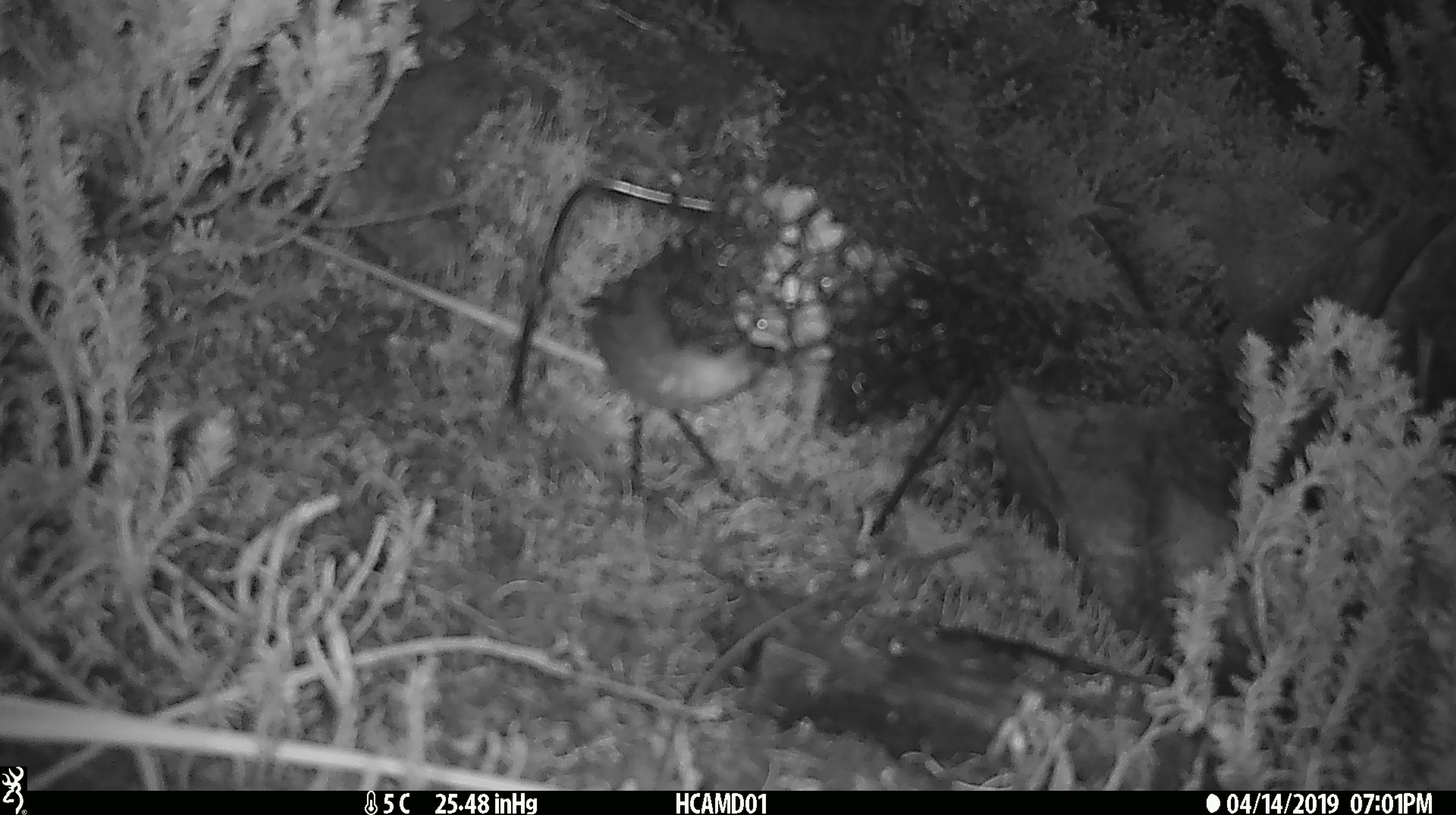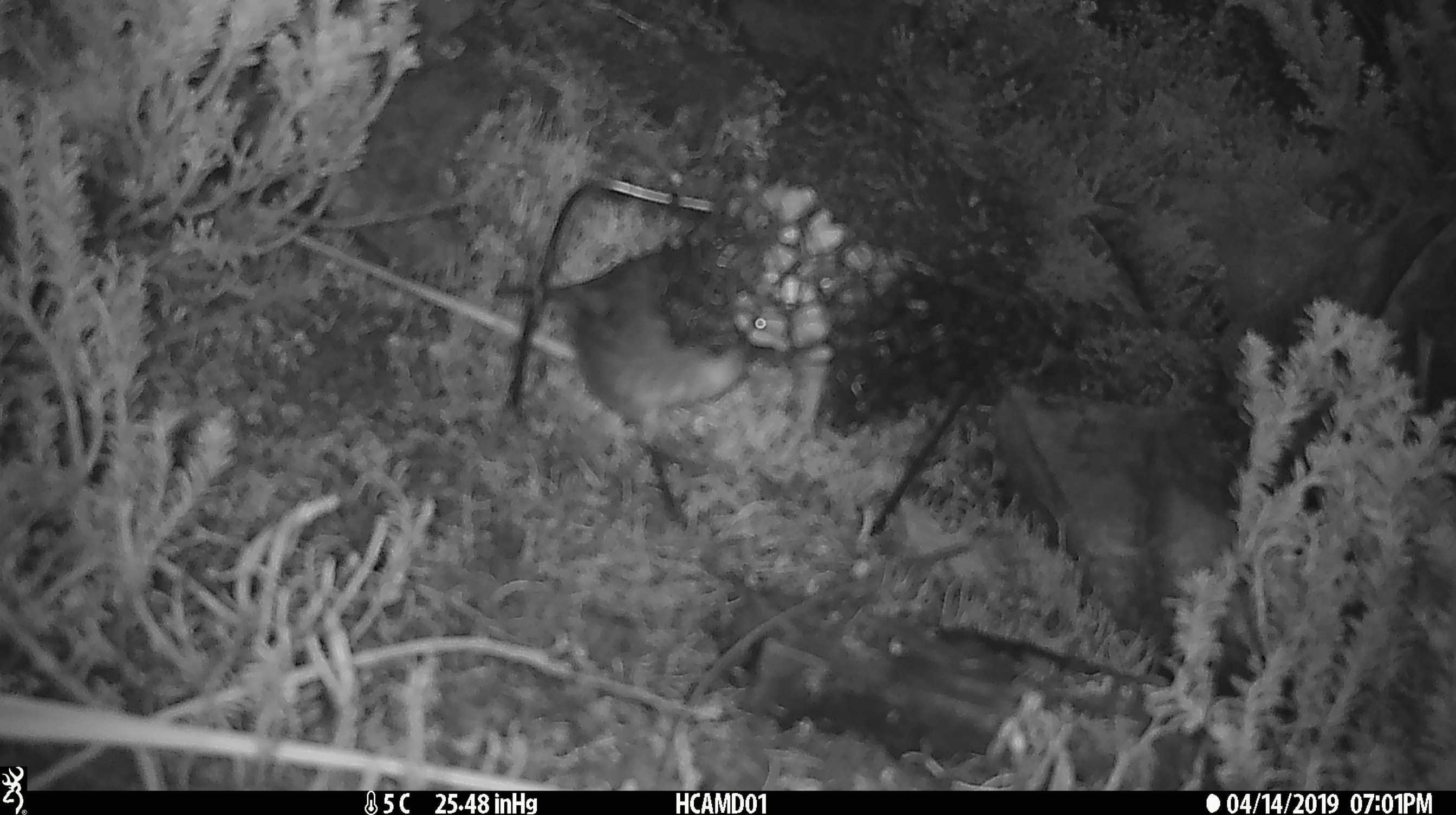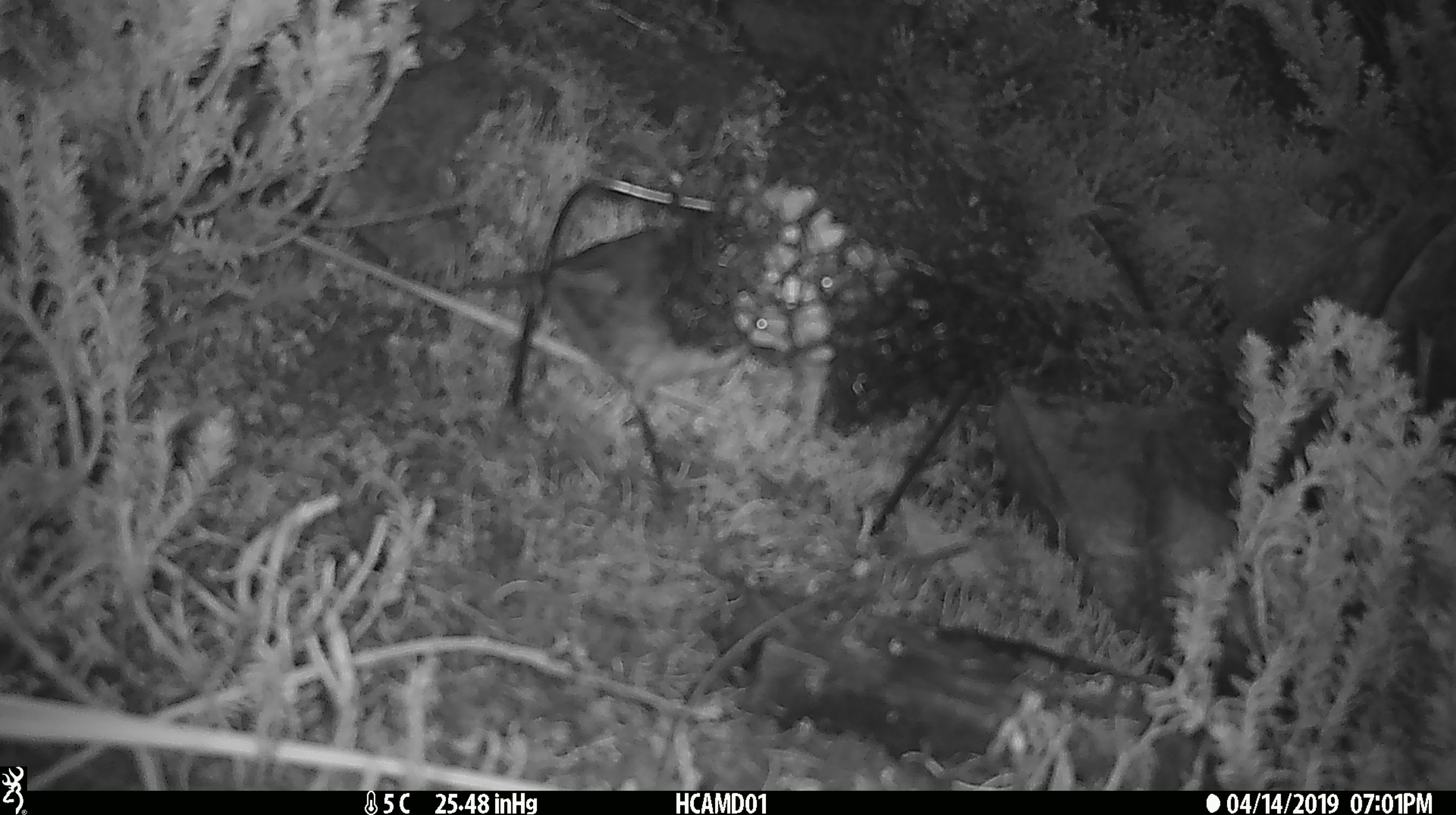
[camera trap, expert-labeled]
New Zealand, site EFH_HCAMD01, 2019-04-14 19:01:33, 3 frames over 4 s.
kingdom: Animalia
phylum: Chordata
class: Aves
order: Passeriformes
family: Petroicidae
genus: Petroica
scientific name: Petroica australis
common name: new zealand robin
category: robin